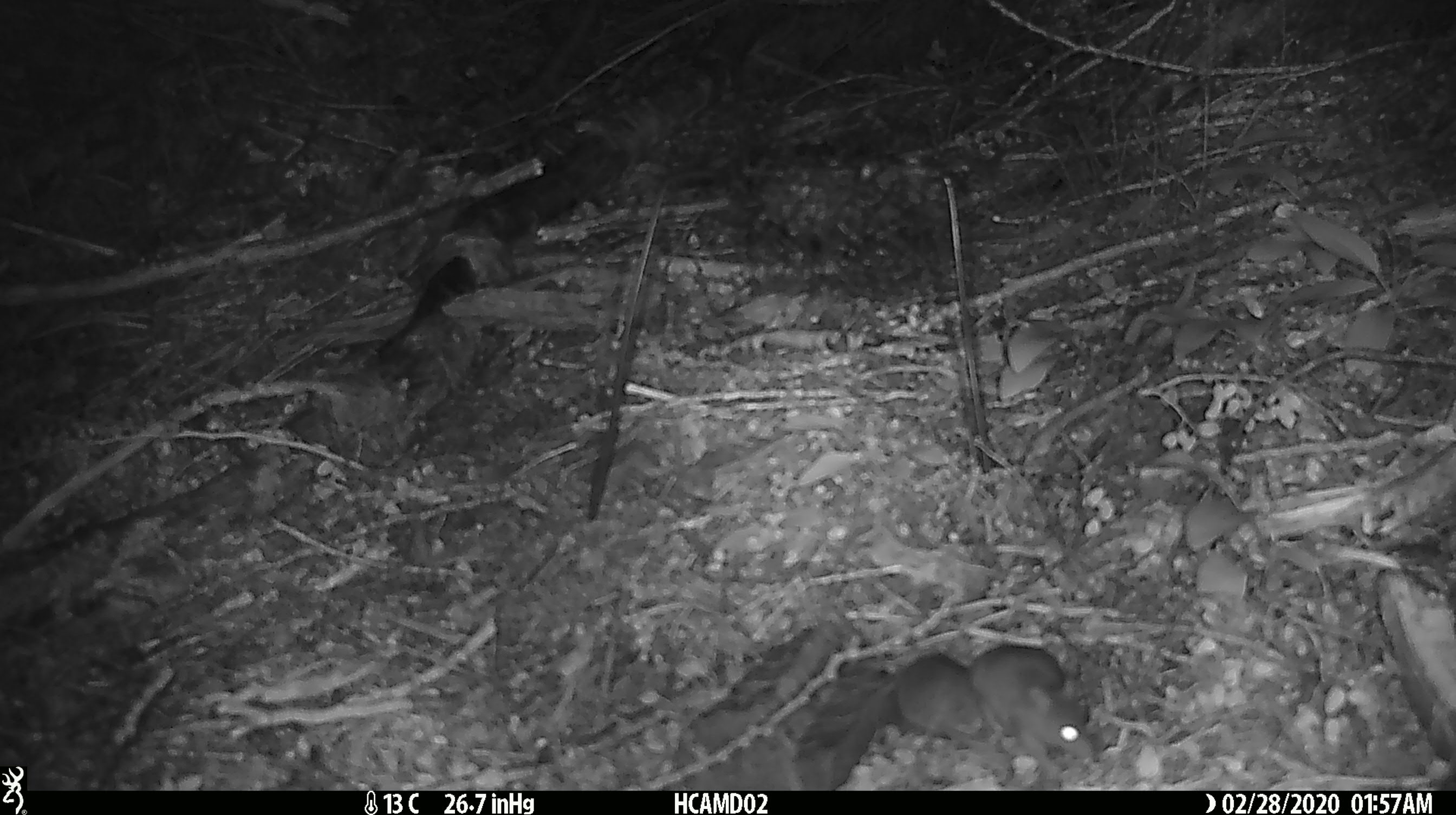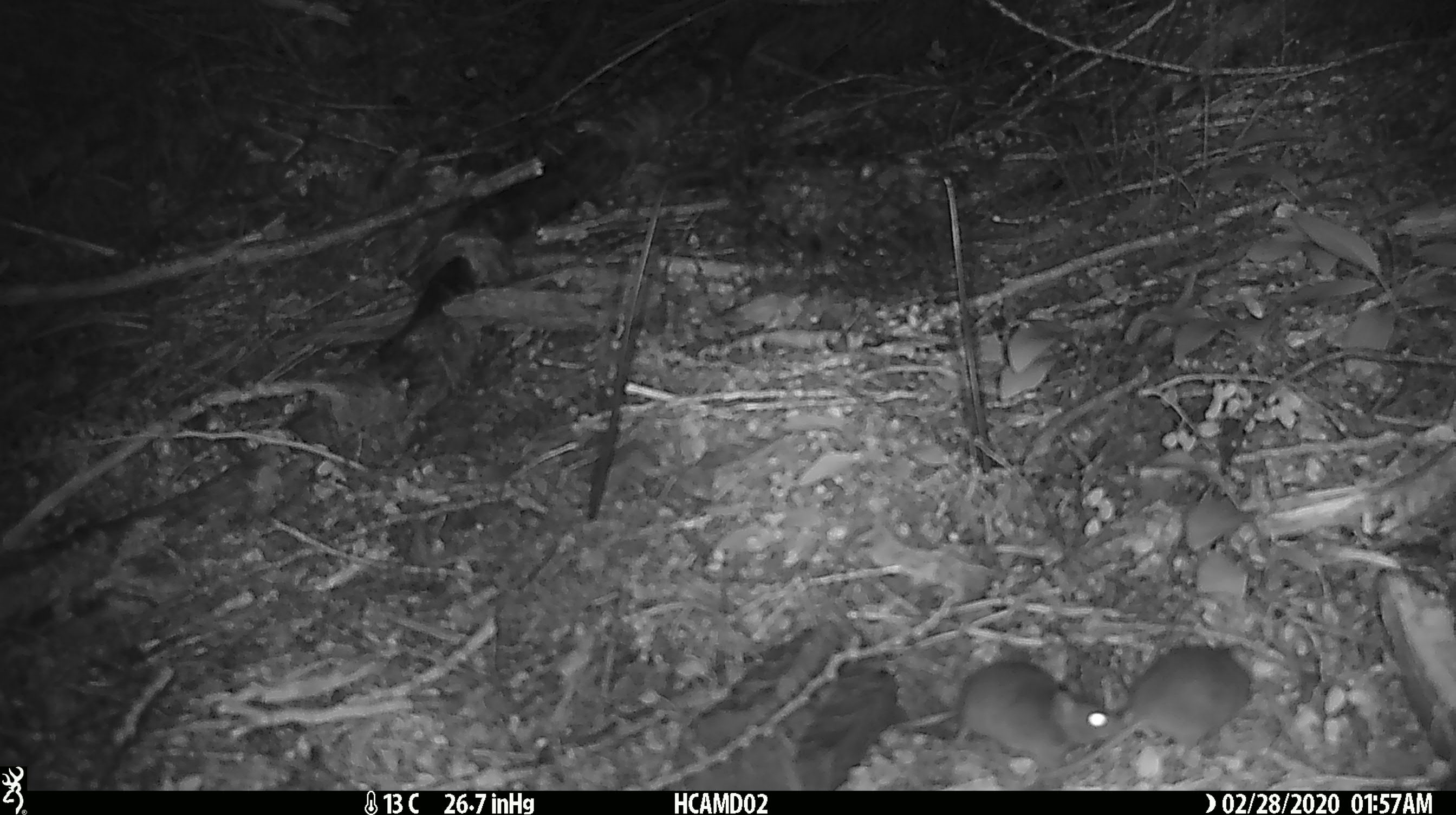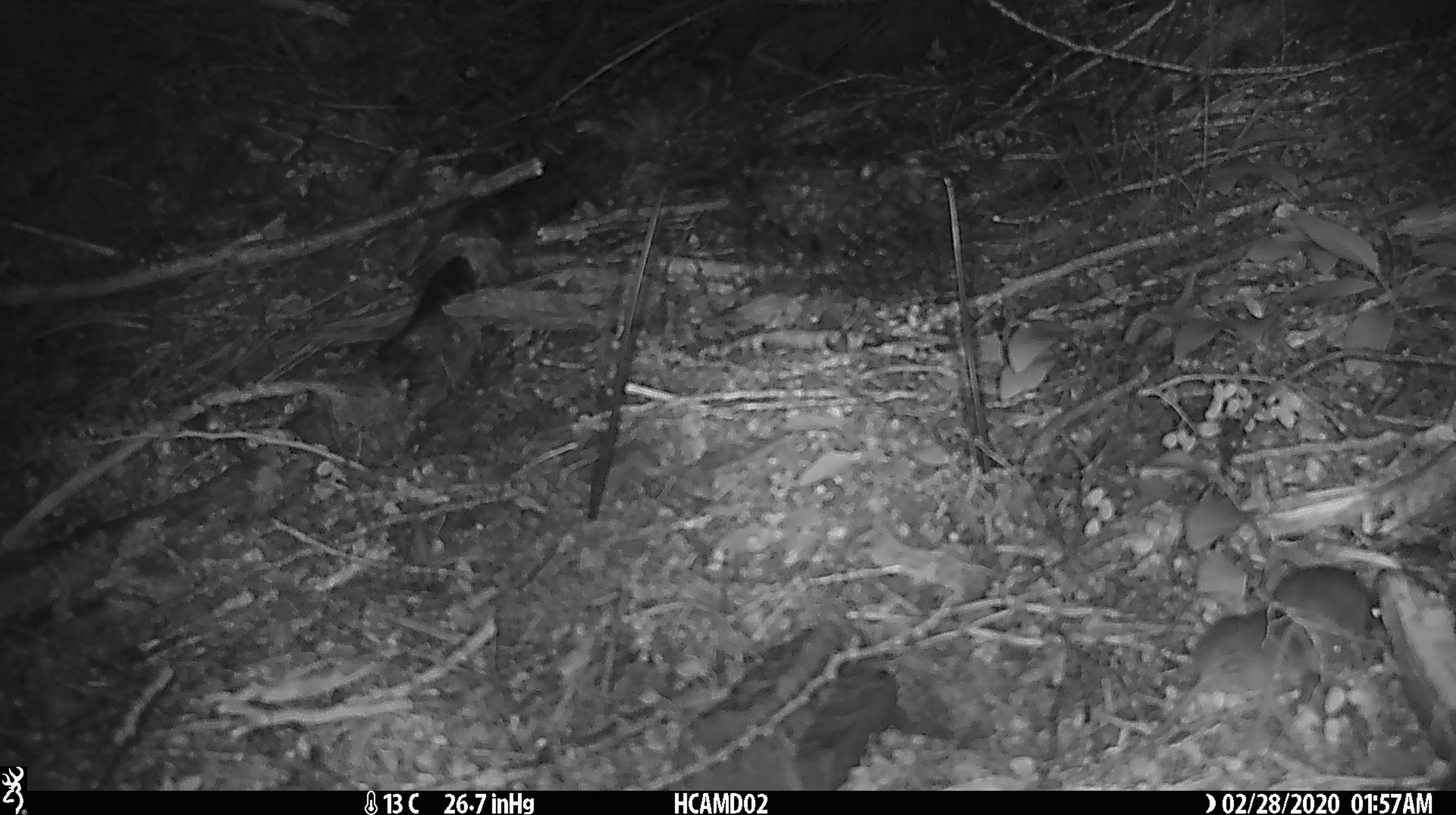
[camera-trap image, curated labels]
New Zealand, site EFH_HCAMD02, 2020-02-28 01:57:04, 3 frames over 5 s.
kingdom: Animalia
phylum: Chordata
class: Mammalia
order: Rodentia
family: Muridae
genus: Mus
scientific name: Mus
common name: mouse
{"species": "mouse (Mus)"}